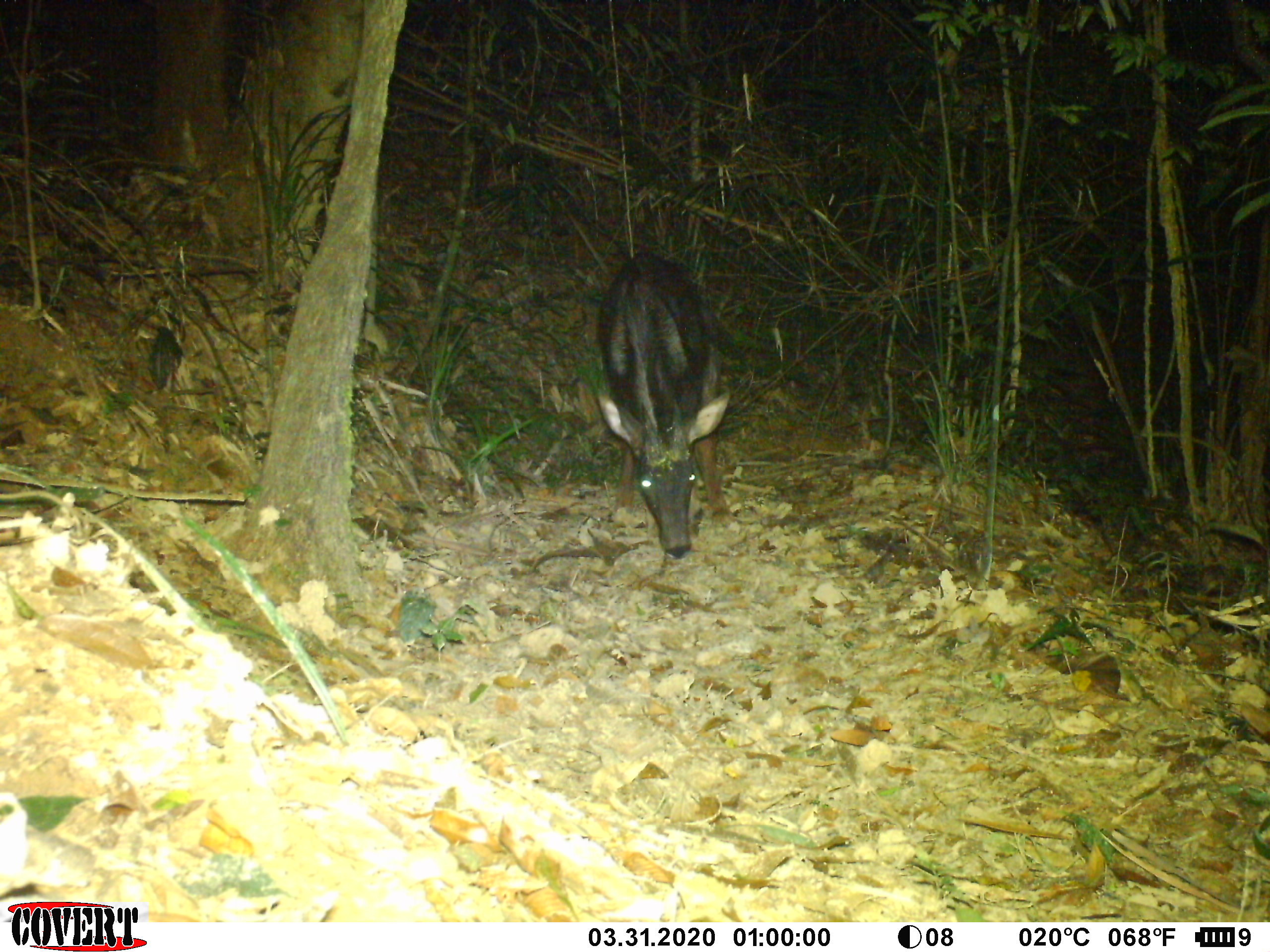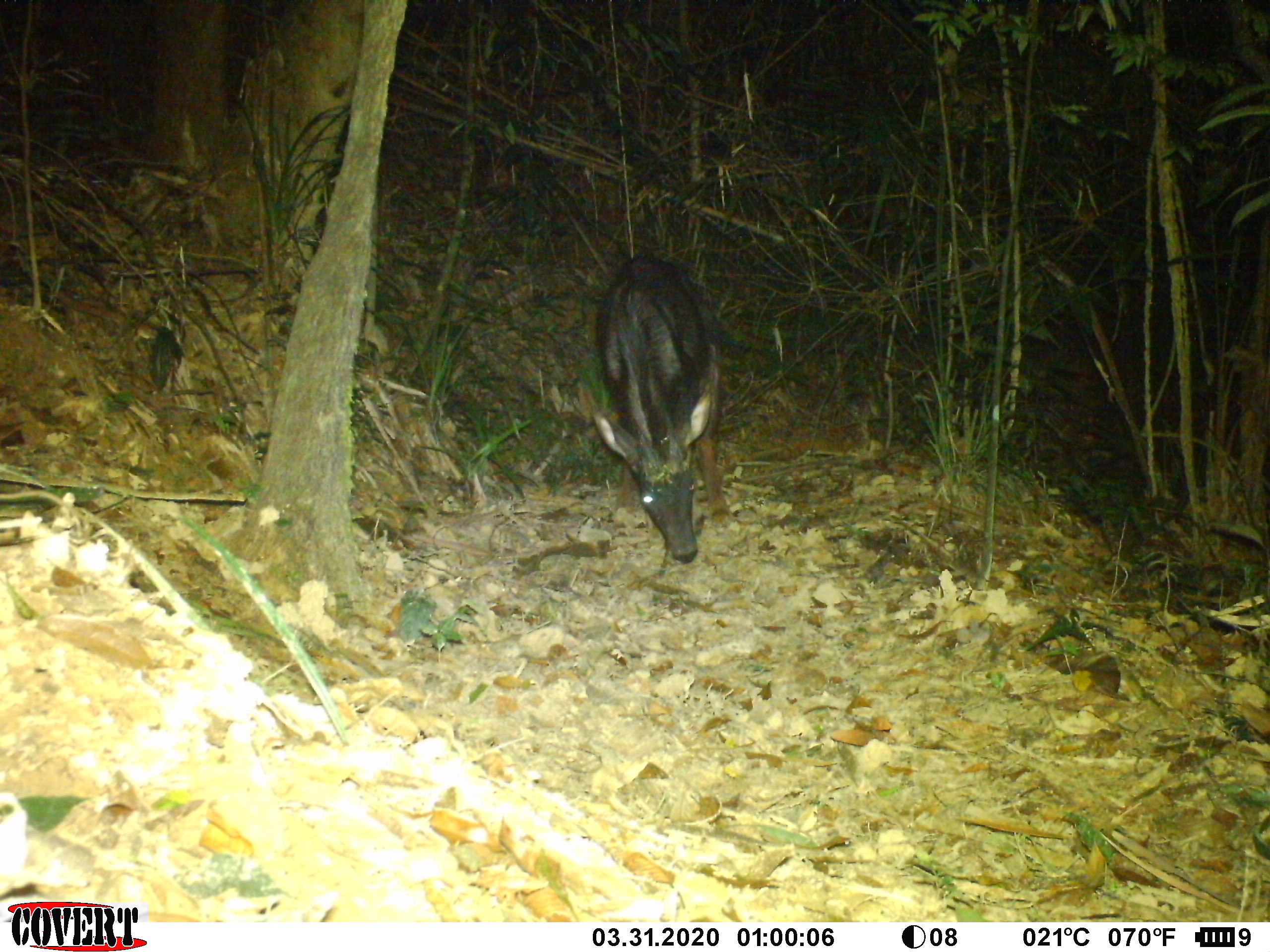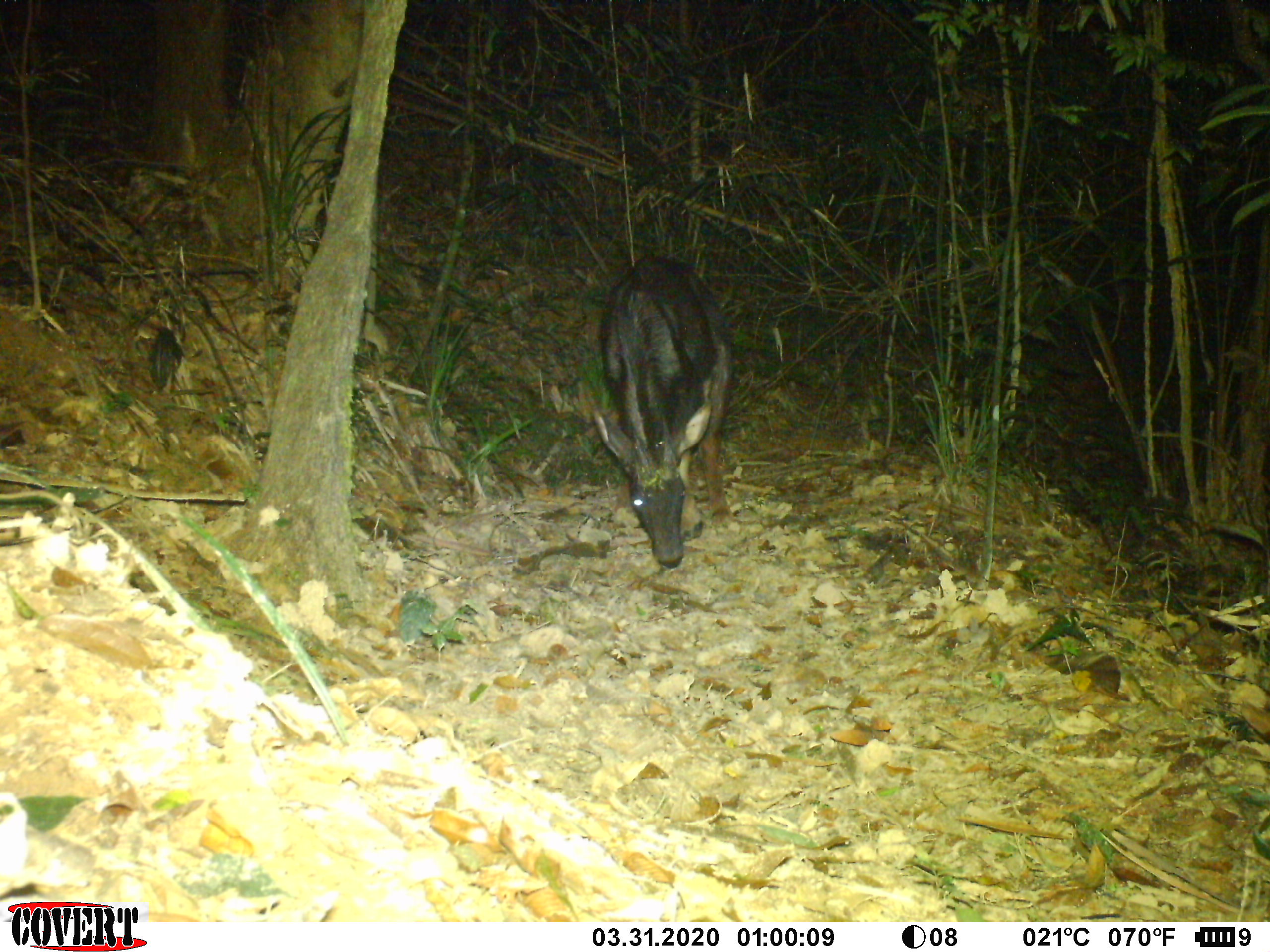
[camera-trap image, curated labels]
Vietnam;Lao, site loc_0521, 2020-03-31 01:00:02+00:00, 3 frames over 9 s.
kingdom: Animalia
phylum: Chordata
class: Mammalia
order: Artiodactyla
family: Bovidae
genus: Capricornis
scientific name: Capricornis sumatraensis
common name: chinese serow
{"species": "chinese serow (Capricornis sumatraensis)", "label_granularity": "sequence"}